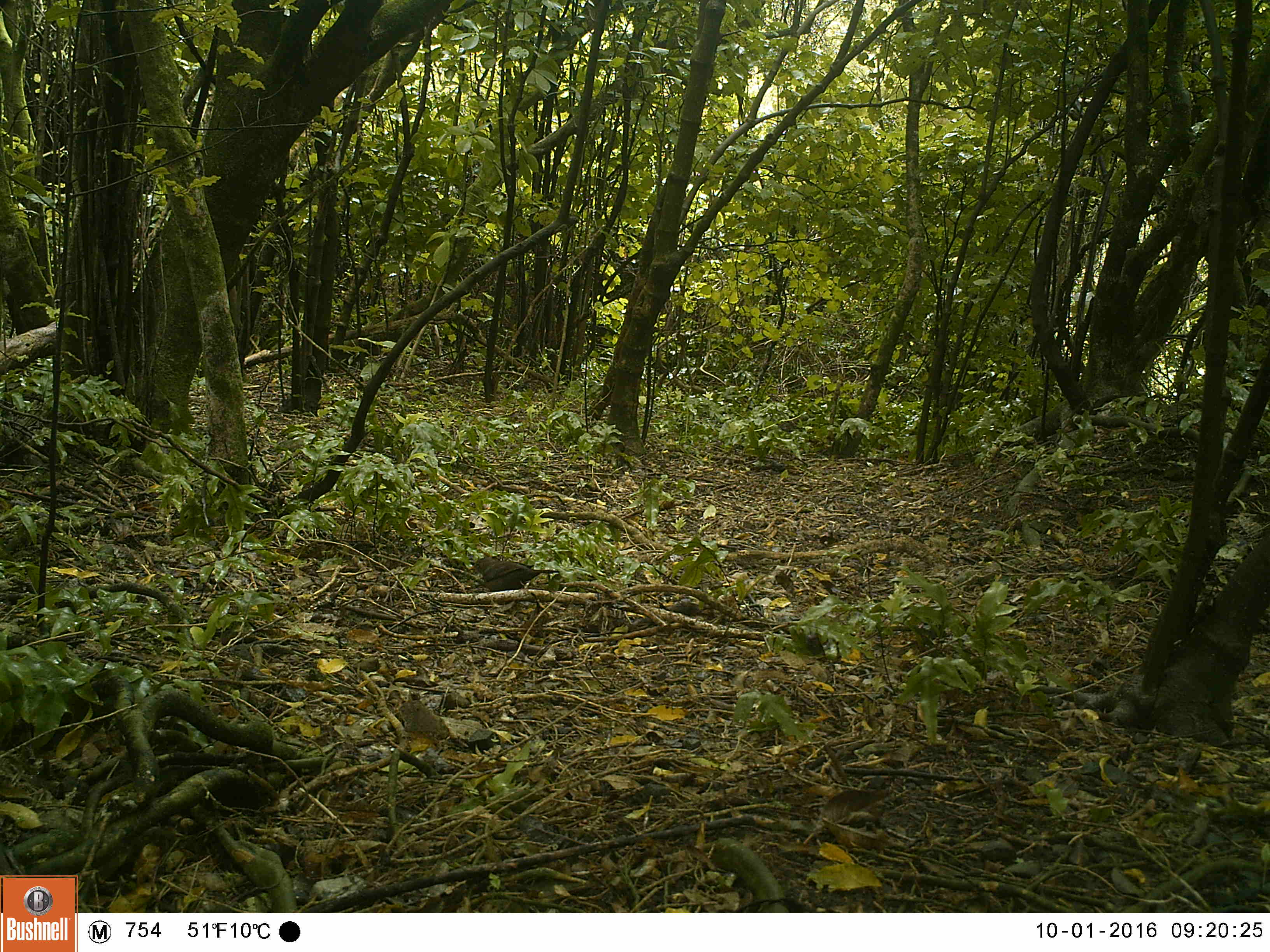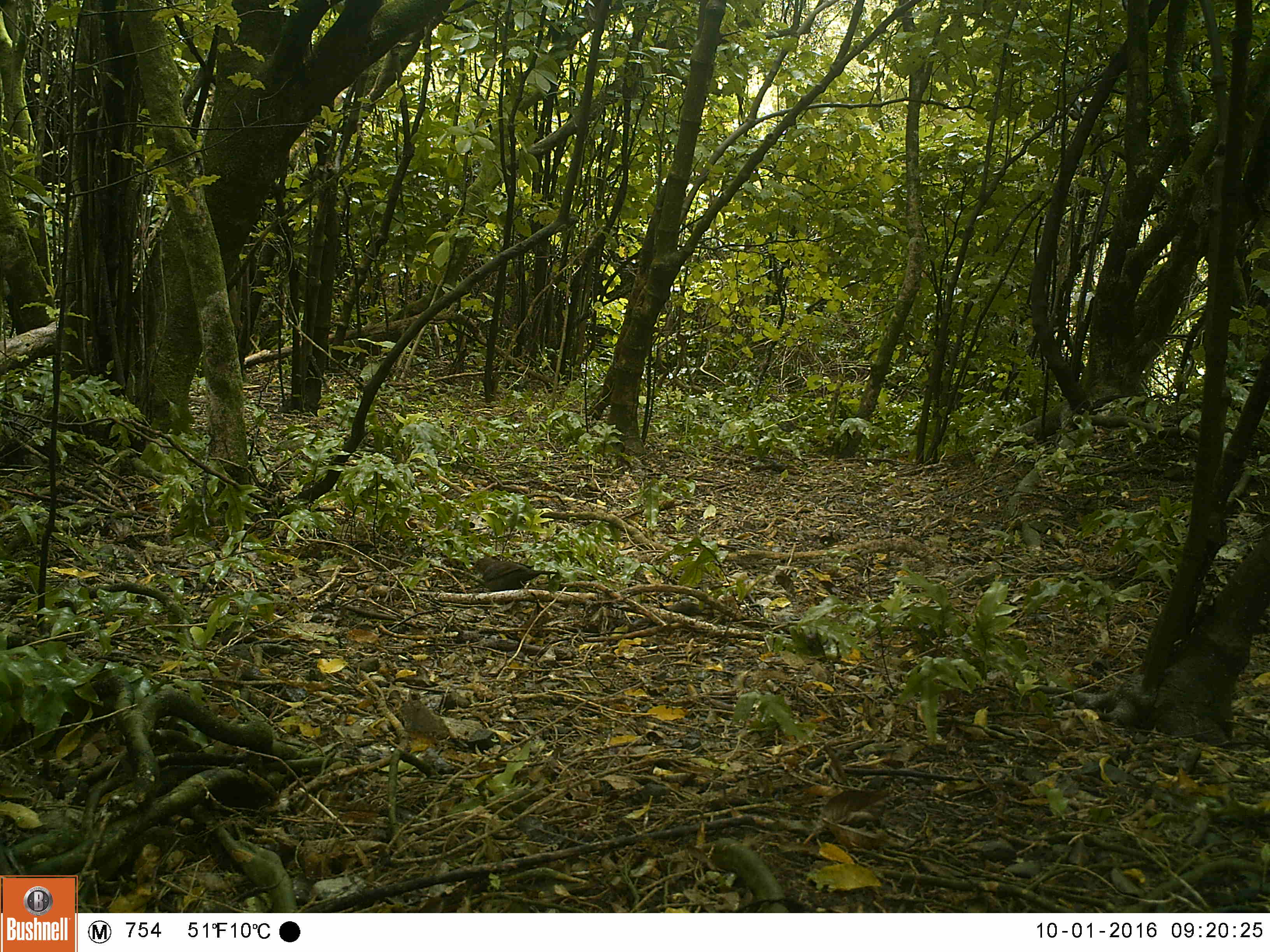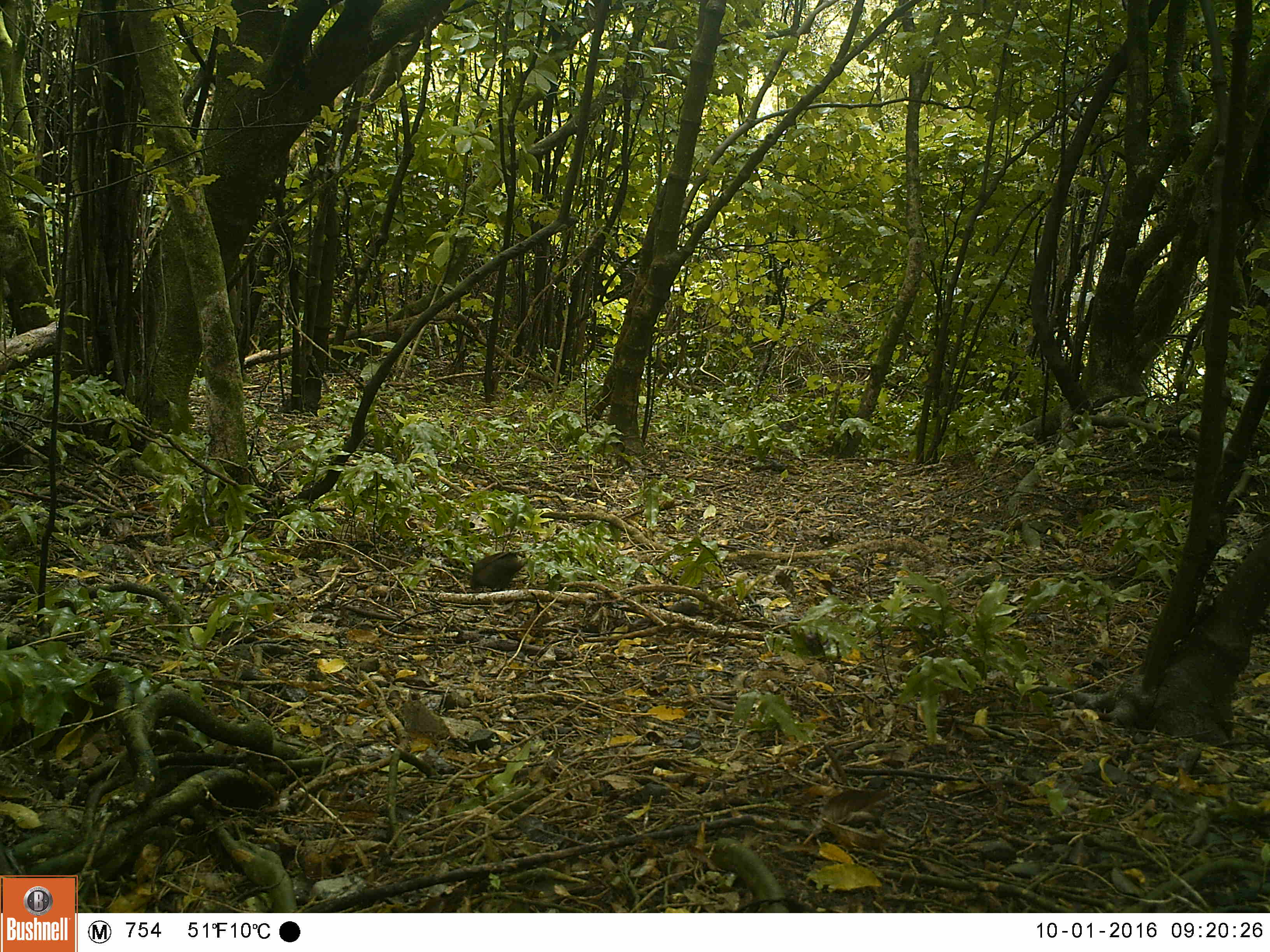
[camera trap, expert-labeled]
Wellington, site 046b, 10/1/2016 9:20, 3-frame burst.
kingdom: Animalia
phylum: Chordata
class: Aves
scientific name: Aves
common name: bird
Bird (Aves).